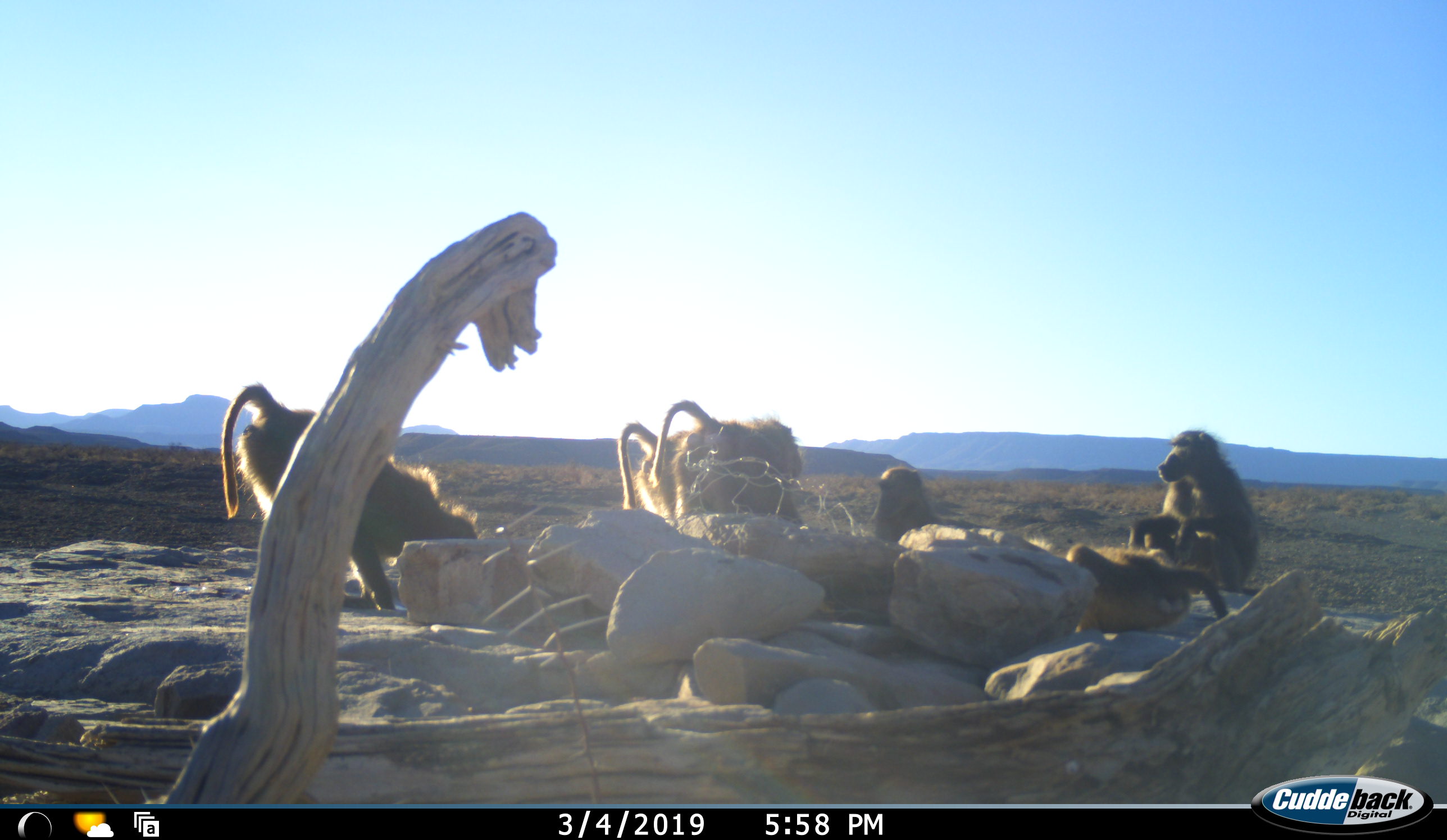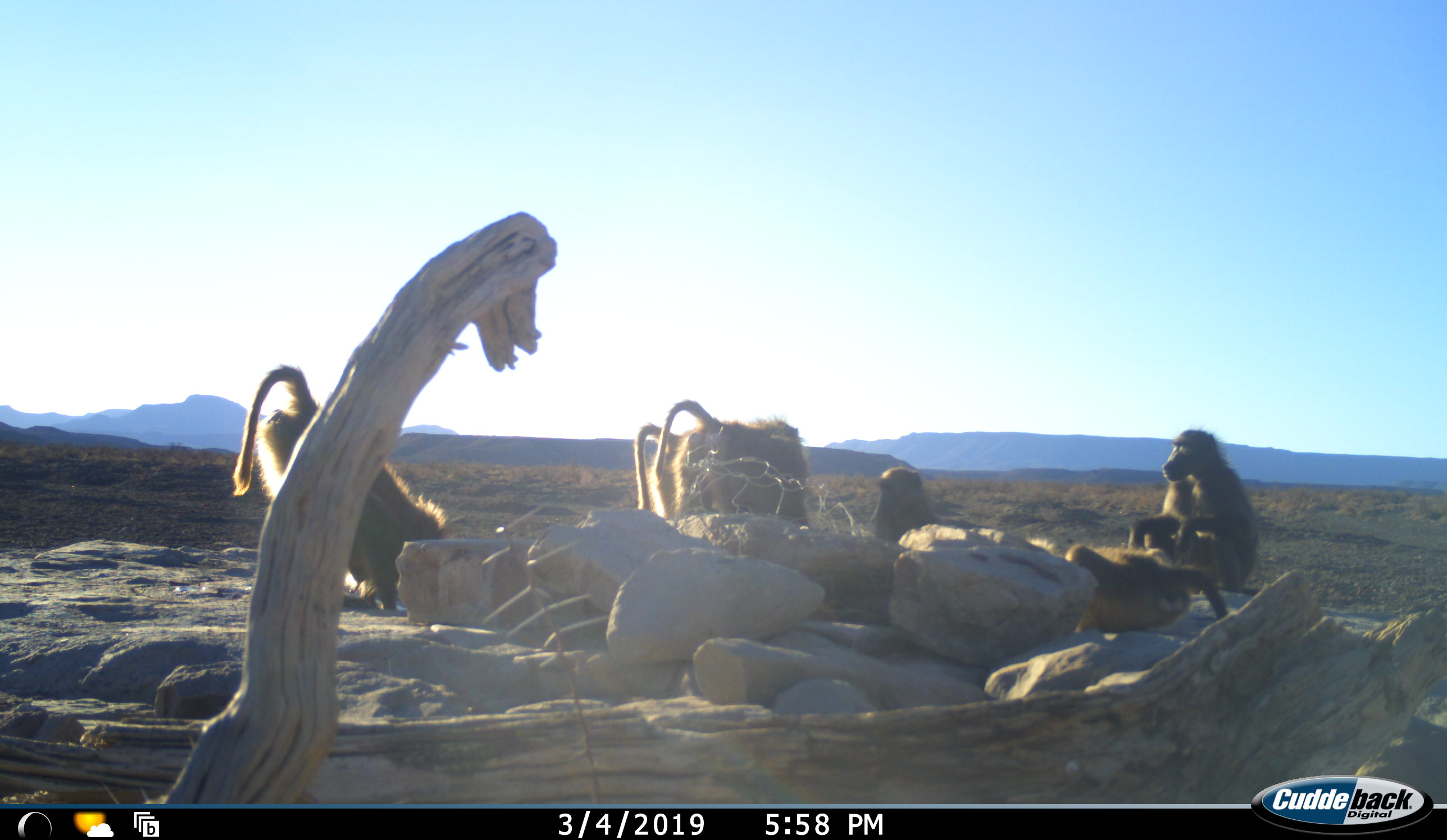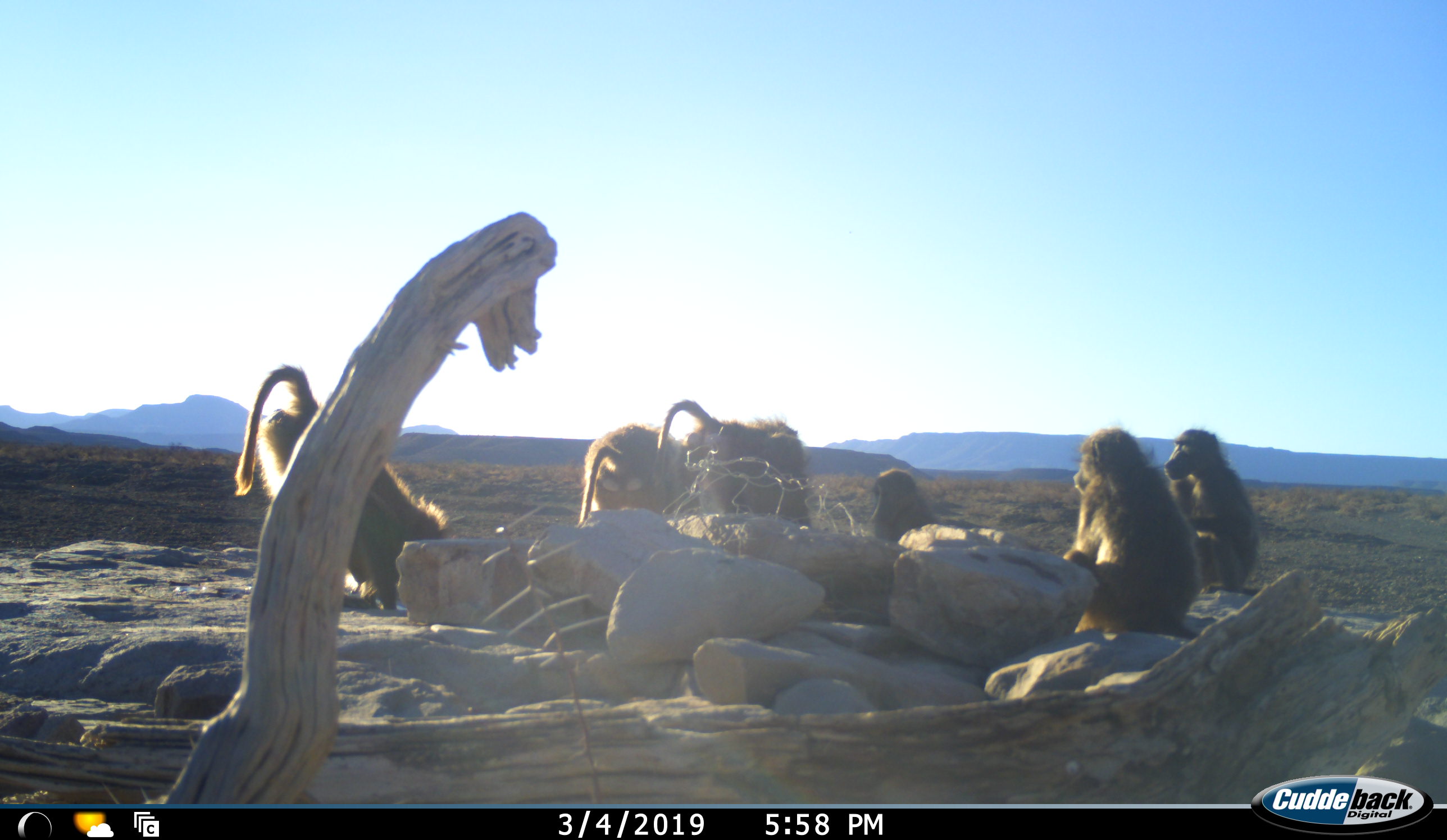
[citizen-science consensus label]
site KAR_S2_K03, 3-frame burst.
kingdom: Animalia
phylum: Chordata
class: Mammalia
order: Primates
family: Cercopithecidae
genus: Papio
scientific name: Papio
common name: baboon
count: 6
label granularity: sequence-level